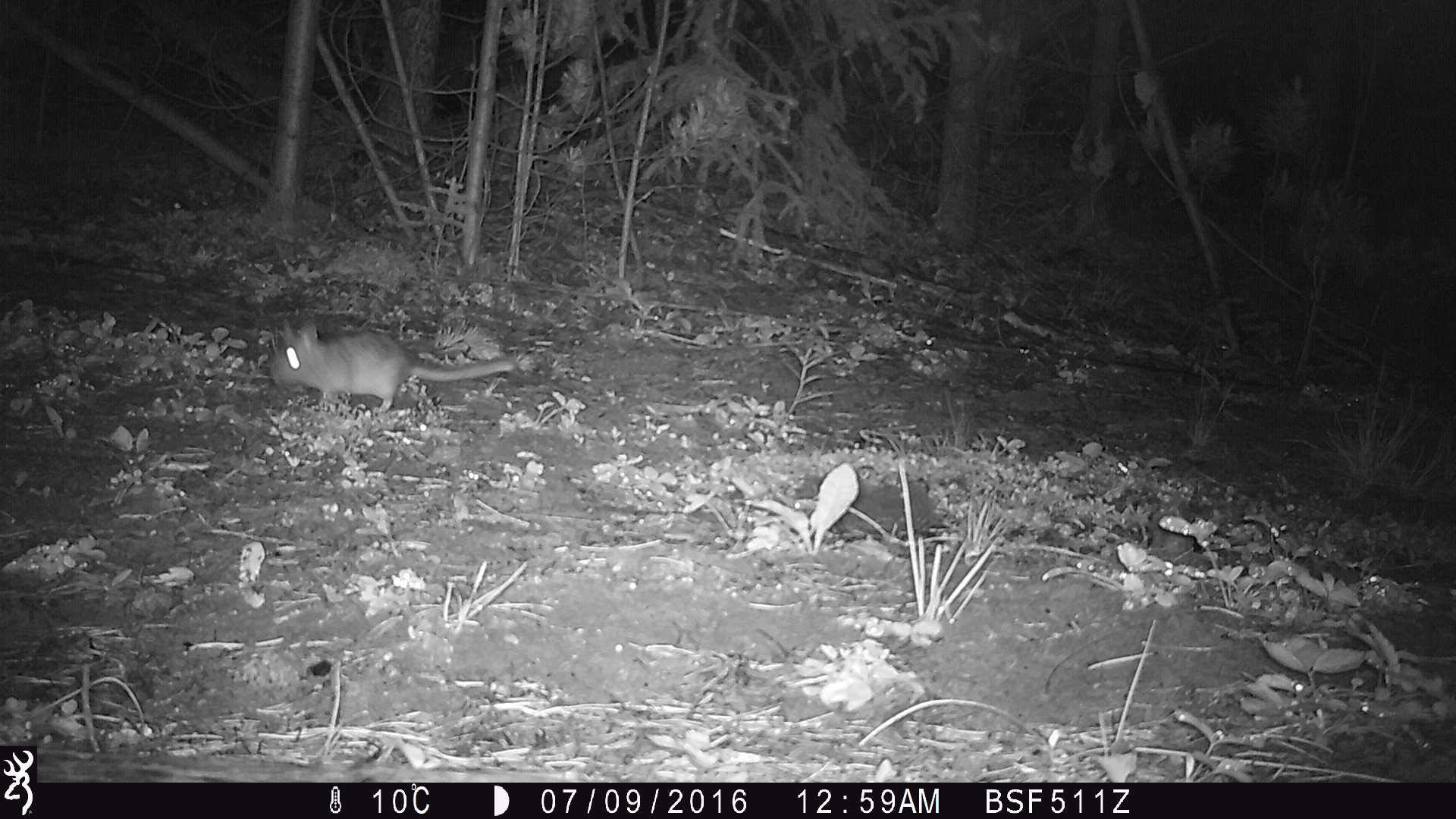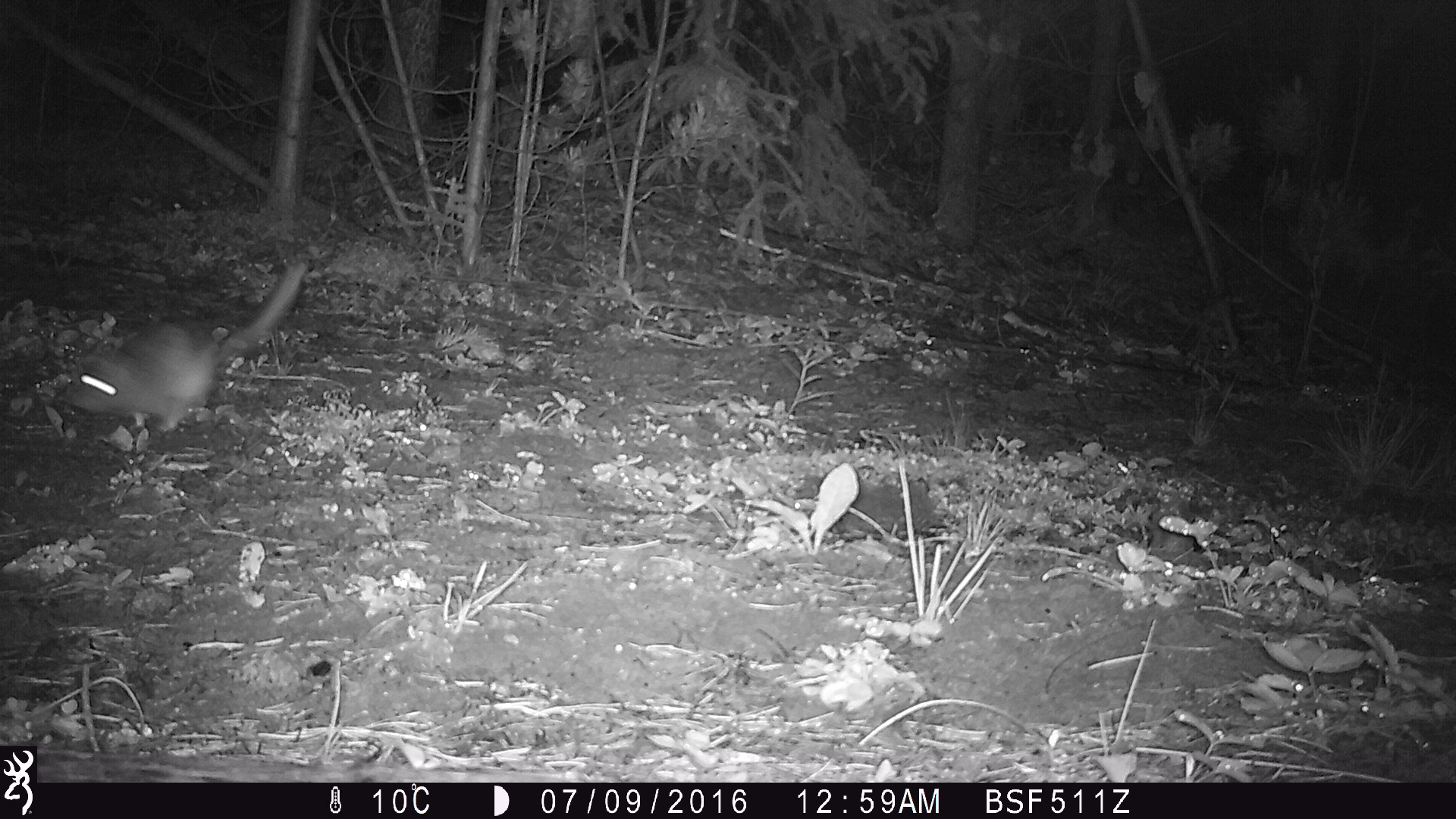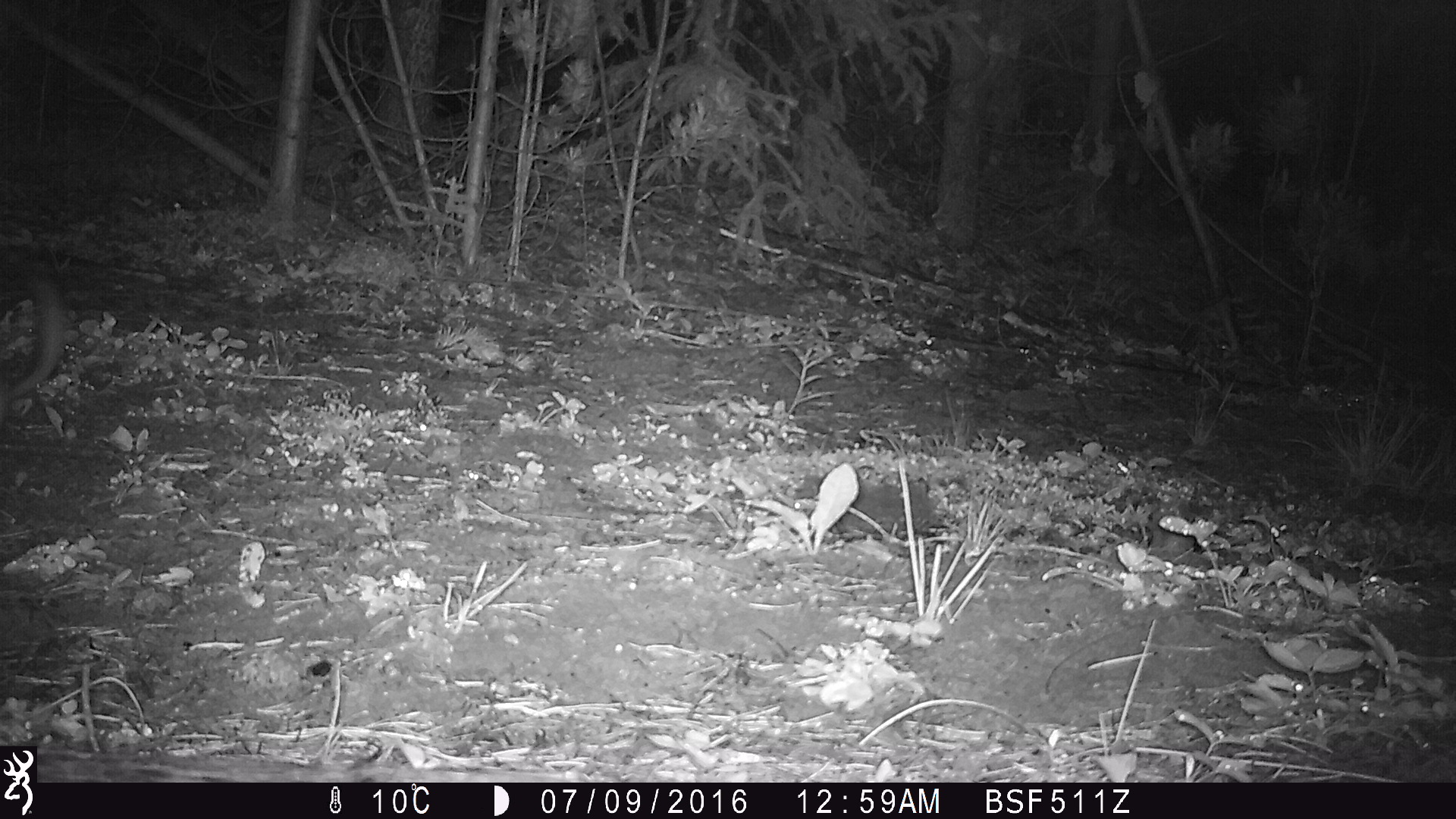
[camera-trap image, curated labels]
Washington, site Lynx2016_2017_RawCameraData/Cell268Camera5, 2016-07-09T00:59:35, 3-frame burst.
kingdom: Animalia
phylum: Chordata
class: Mammalia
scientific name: Mammalia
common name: small mammal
Small mammal (Mammalia). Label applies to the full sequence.